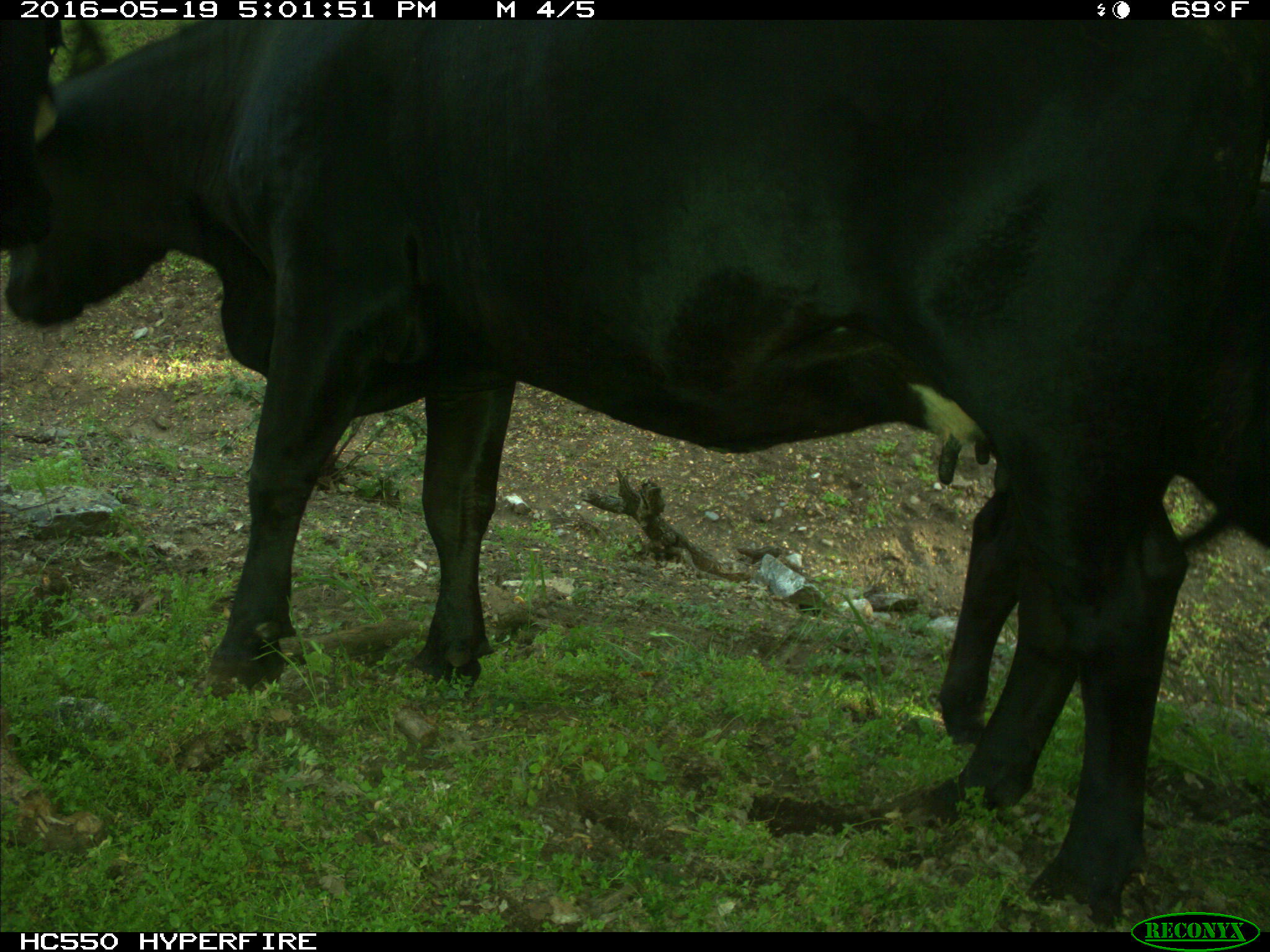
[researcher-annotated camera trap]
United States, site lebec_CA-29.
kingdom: Animalia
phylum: Chordata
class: Mammalia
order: Artiodactyla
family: Bovidae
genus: Bos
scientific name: Bos taurus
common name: domestic cow